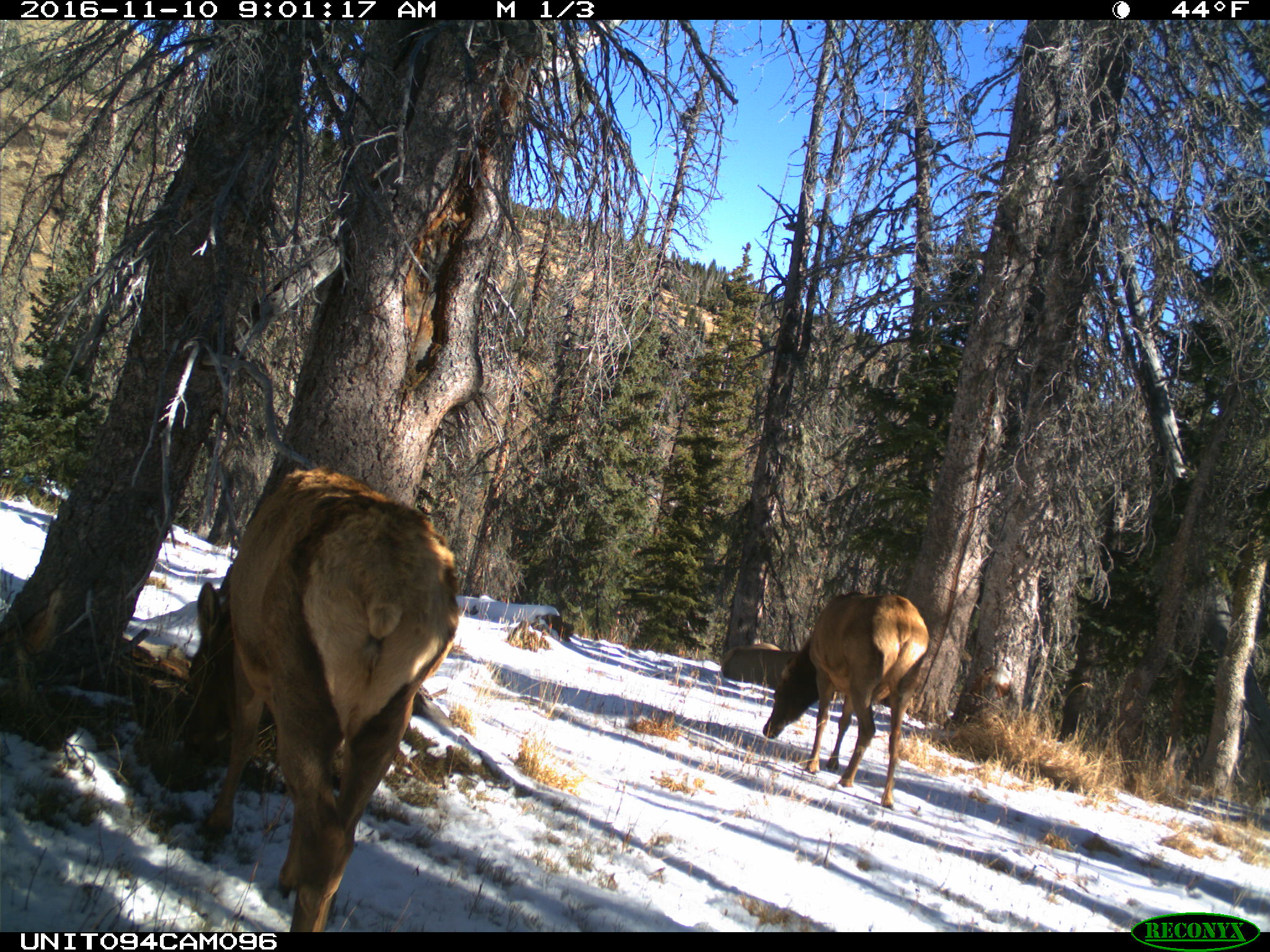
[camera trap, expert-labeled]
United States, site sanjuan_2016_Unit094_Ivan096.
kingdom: Animalia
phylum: Chordata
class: Mammalia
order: Artiodactyla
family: Cervidae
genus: Cervus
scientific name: Cervus elaphus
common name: red deer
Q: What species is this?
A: Cervus elaphus (red deer).